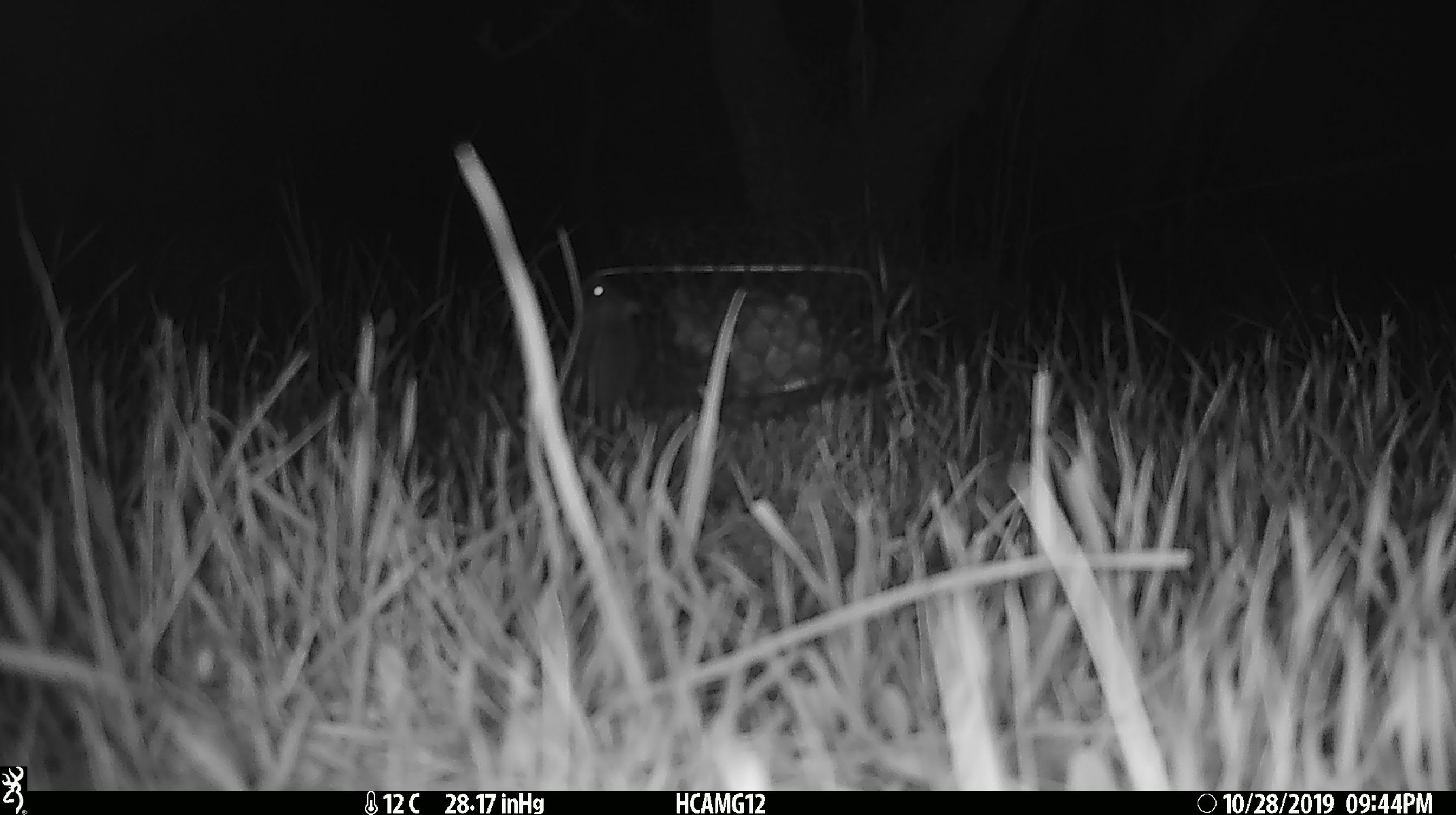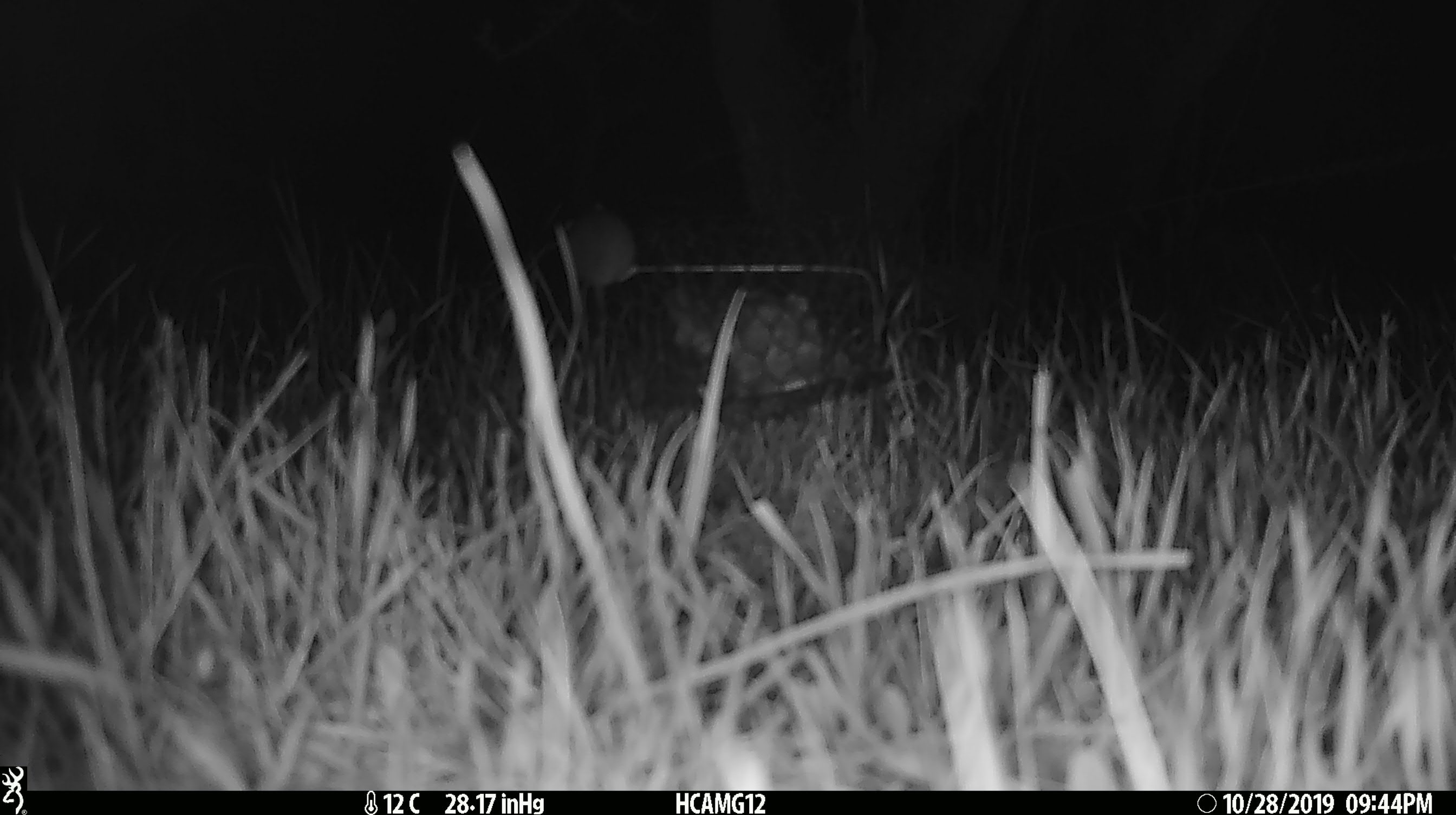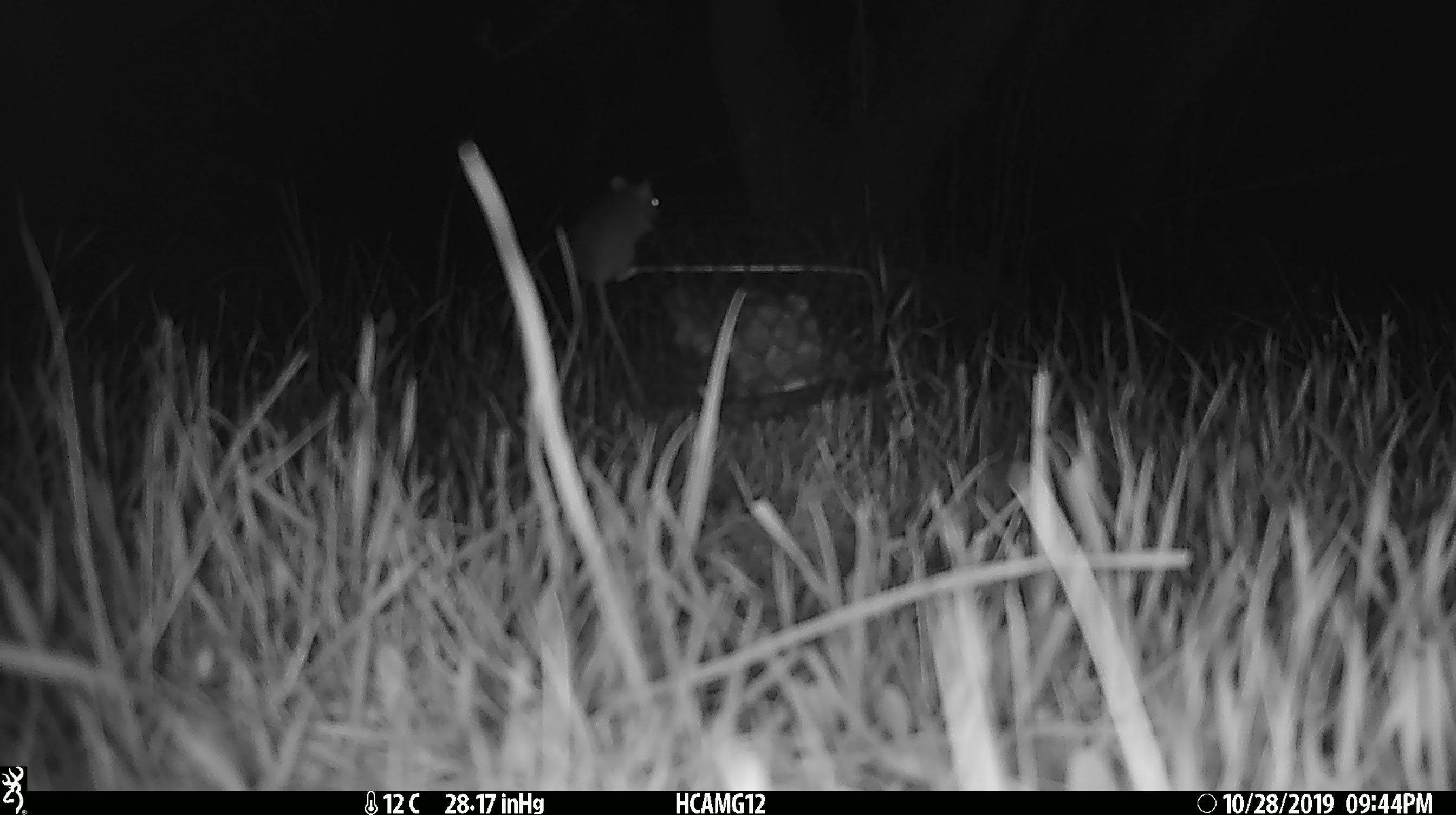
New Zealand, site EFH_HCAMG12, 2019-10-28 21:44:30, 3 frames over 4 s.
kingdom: Animalia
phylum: Chordata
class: Mammalia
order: Rodentia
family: Muridae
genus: Mus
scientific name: Mus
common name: mouse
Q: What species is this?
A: Mouse (Mus).